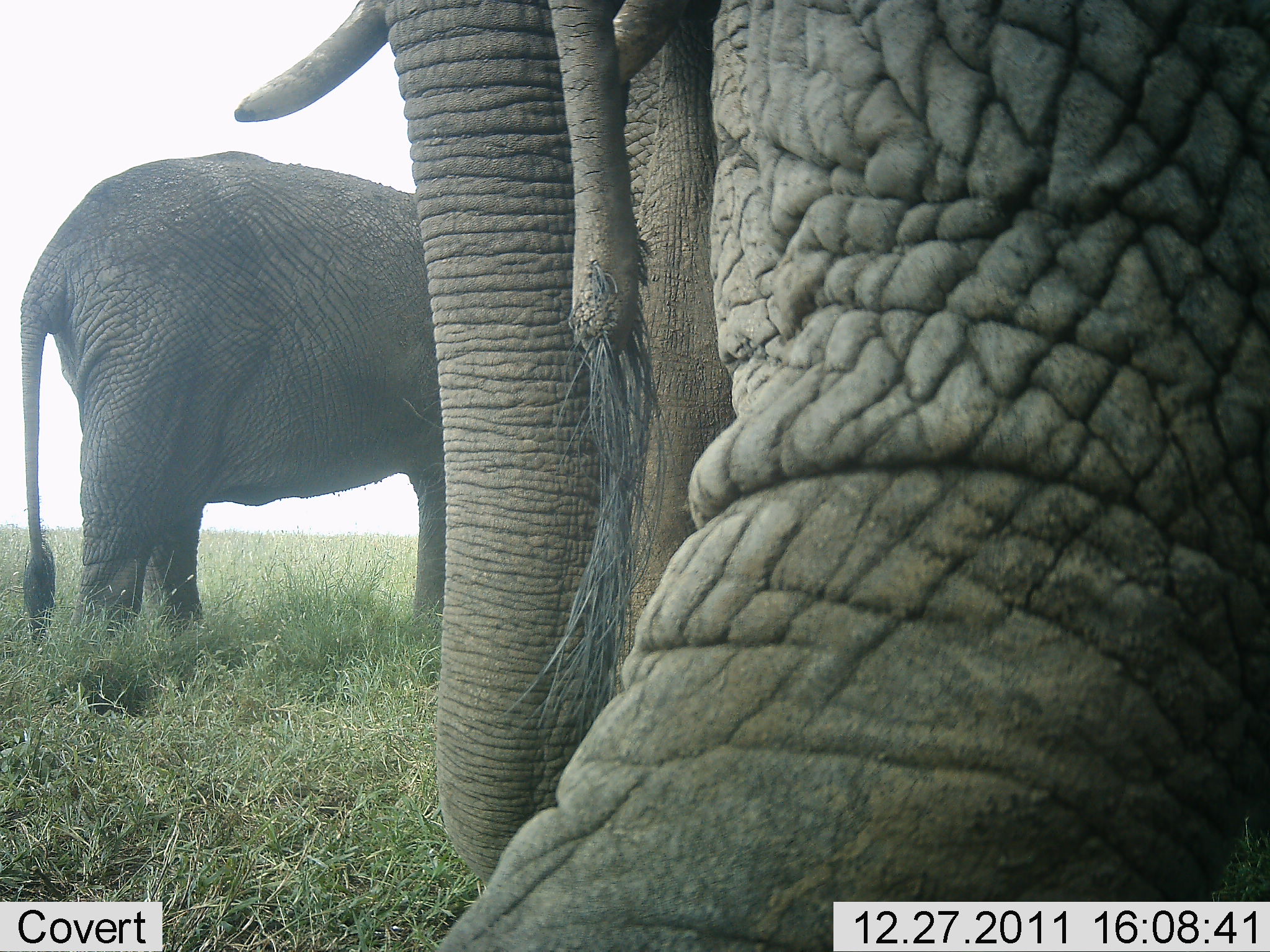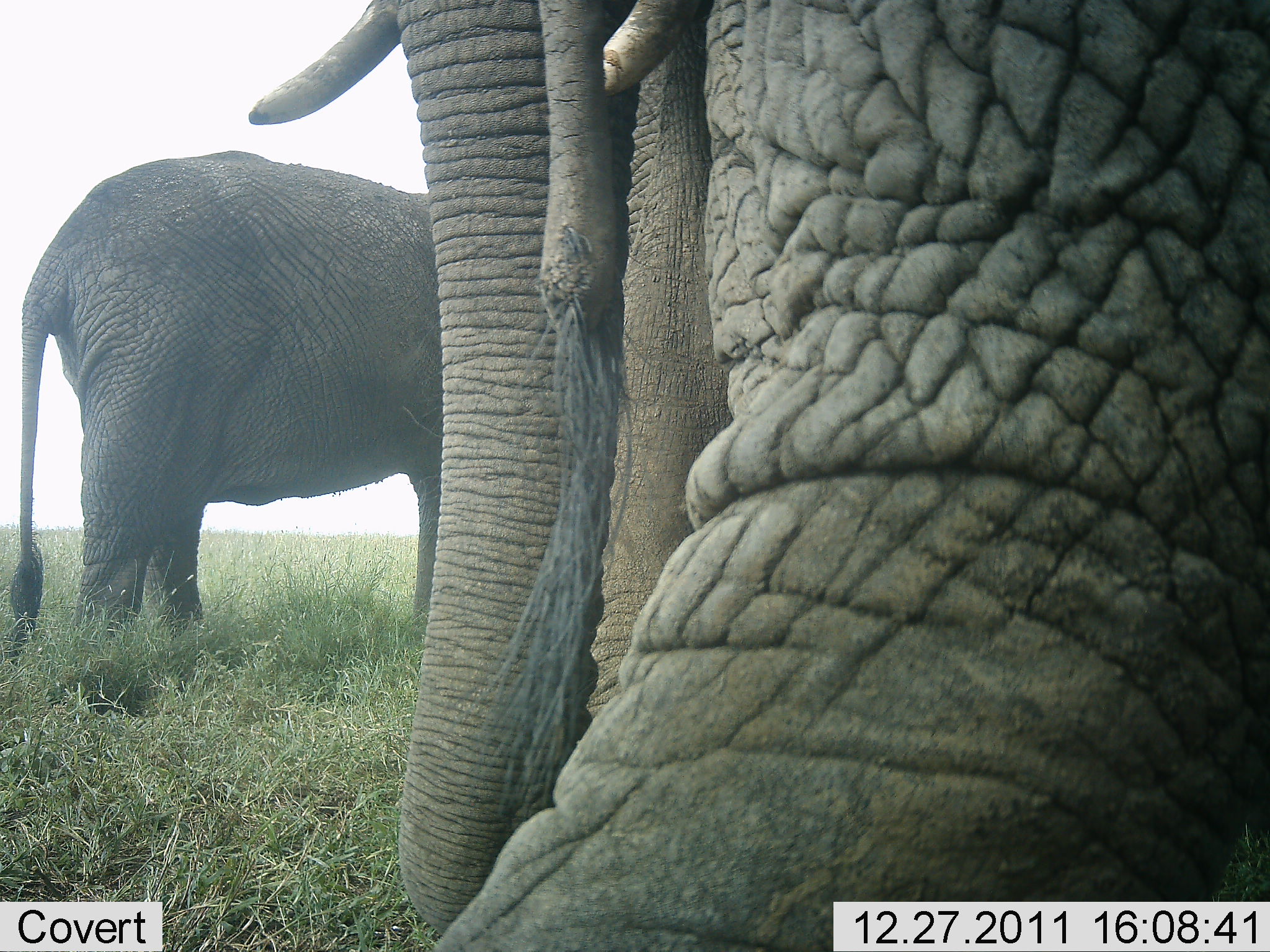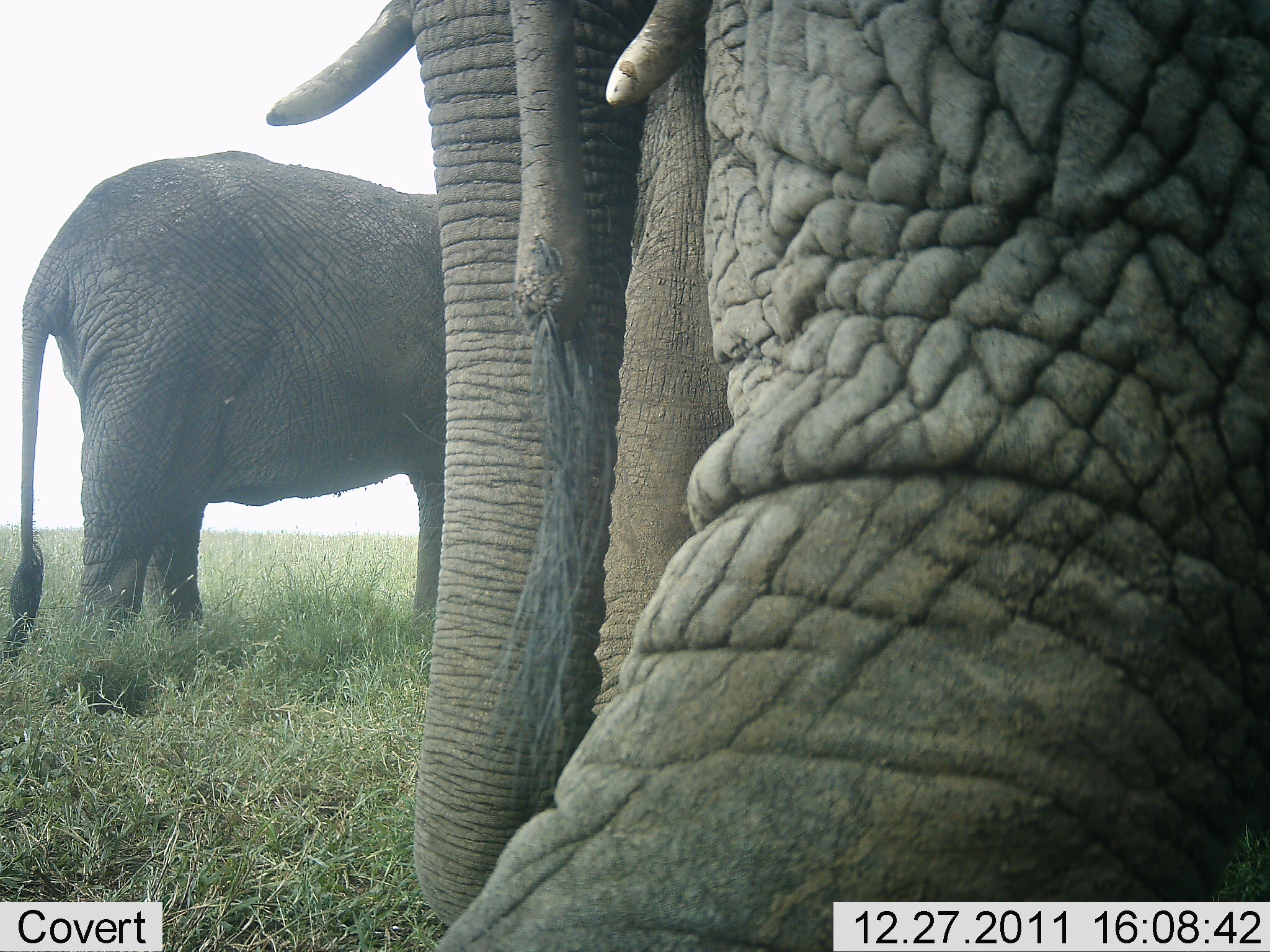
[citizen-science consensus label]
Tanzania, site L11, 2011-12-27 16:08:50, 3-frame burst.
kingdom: Animalia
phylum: Chordata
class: Mammalia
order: Proboscidea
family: Elephantidae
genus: Loxodonta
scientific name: Loxodonta africana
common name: african bush elephant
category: elephant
Elephant (african bush elephant) (Loxodonta africana), count 3. Behavior (volunteer vote fractions): standing 94%, resting 6%, moving 6%, interacting 18%. Young present (vote fraction): 0%. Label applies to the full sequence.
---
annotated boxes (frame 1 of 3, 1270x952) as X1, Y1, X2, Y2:
animal: 24, 141, 440, 670
group: 230, 0, 1270, 952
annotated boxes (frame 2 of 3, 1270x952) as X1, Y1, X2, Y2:
animal: 0, 151, 455, 677
group: 247, 0, 1270, 952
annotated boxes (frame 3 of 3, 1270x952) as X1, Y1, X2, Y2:
animal: 5, 148, 445, 657
group: 256, 1, 1270, 952